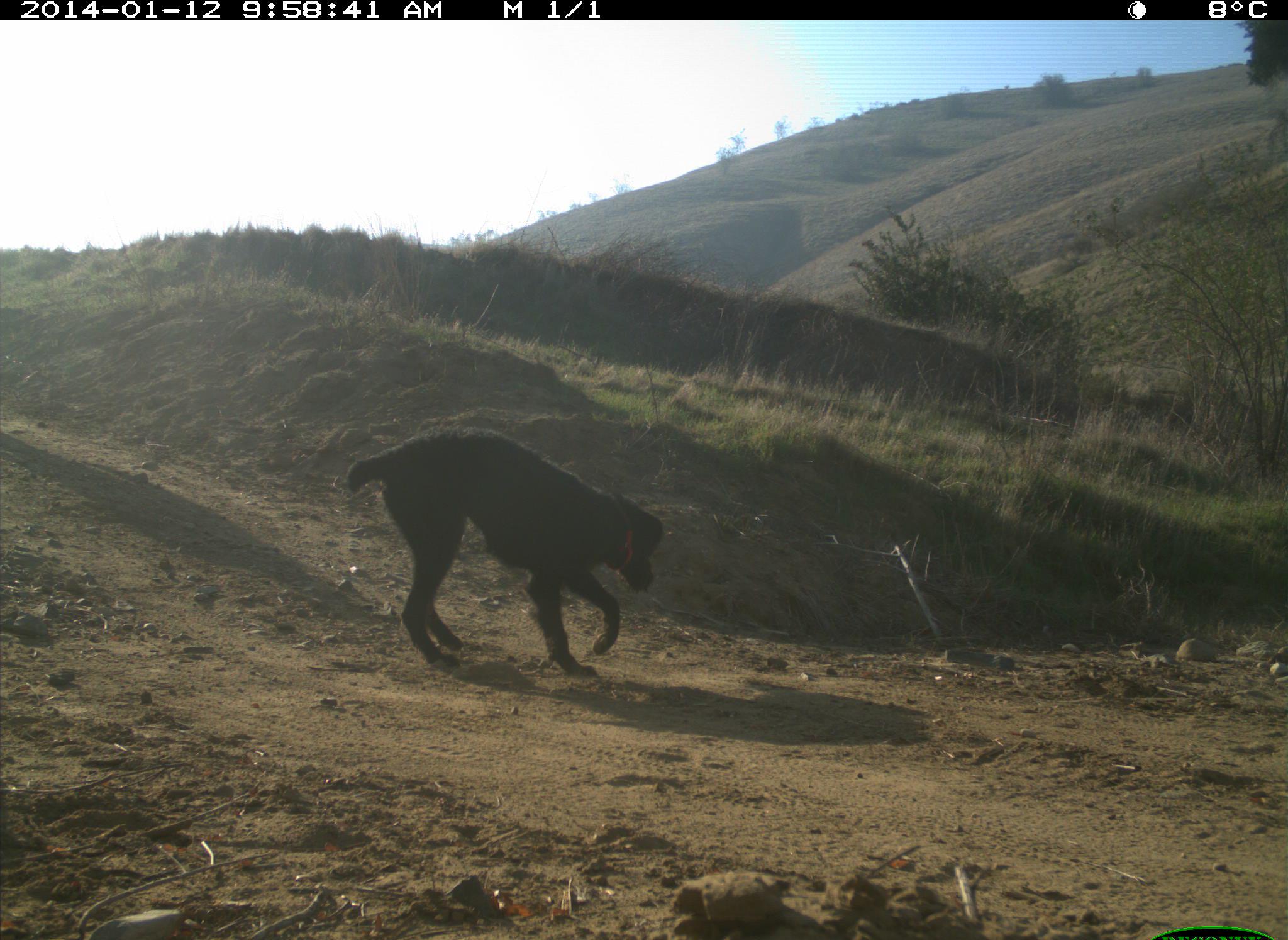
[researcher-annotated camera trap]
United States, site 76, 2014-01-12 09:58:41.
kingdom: Animalia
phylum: Chordata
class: Mammalia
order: Carnivora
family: Canidae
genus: Canis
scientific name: Canis familiaris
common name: domestic dog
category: dog